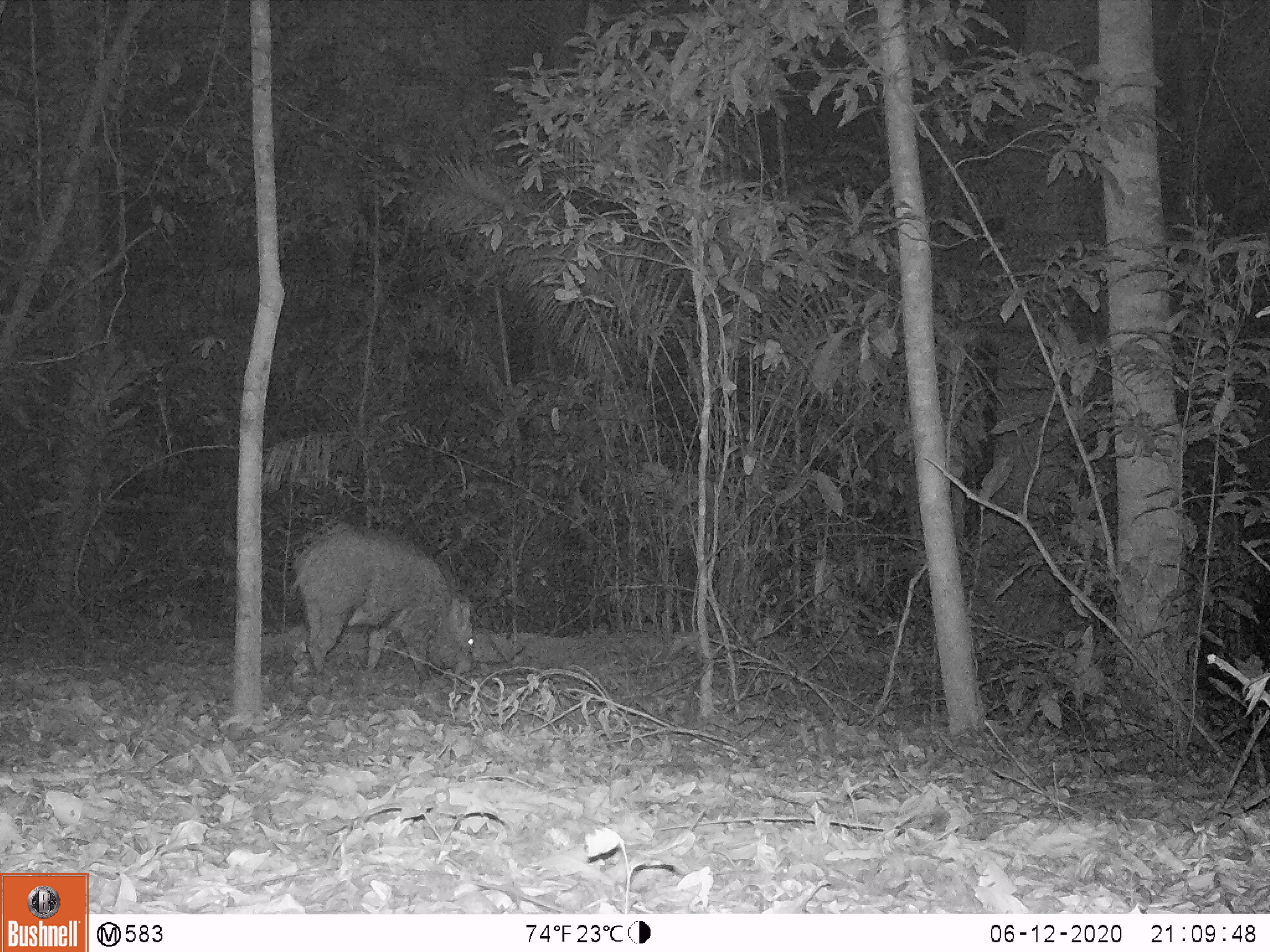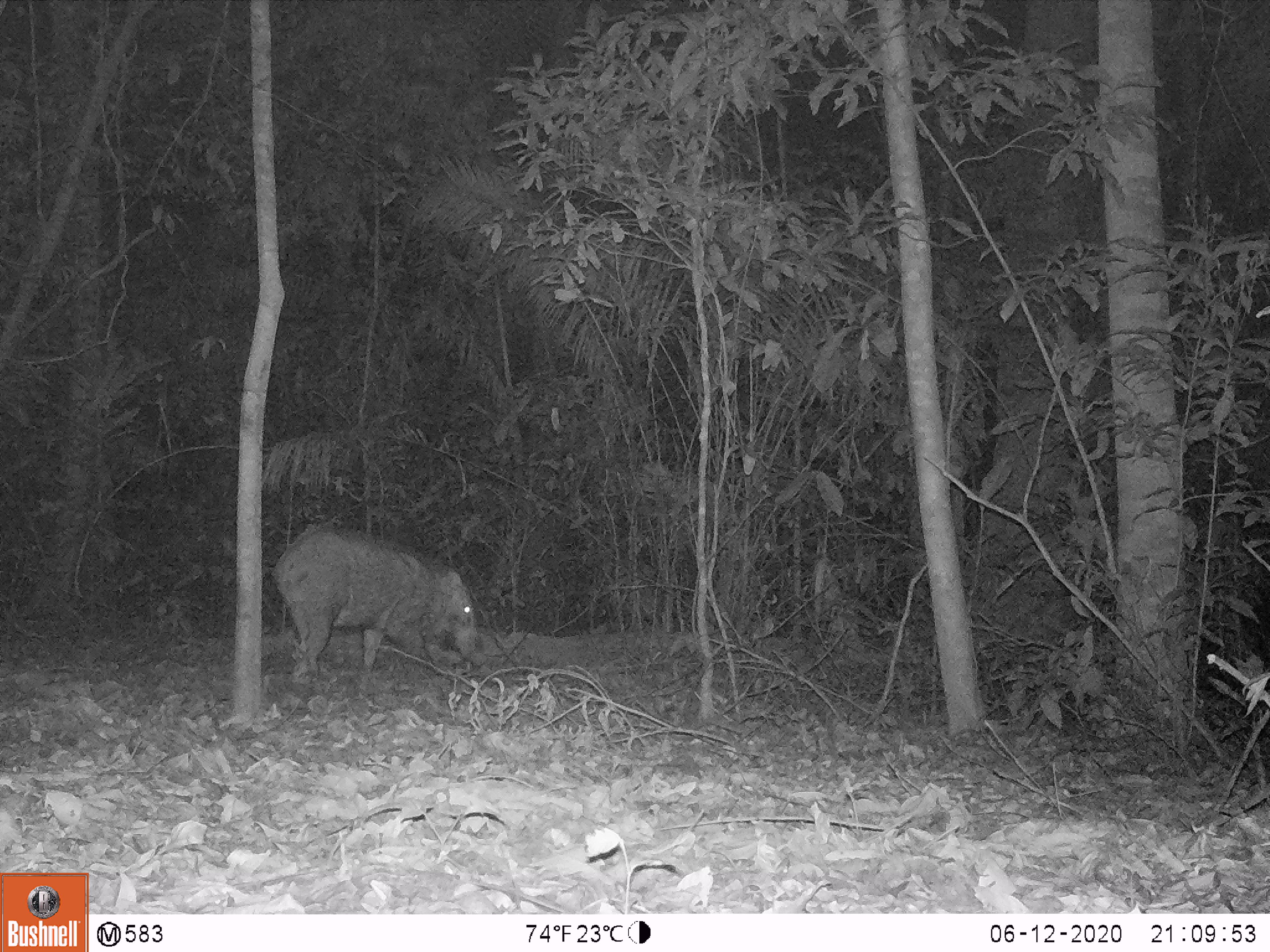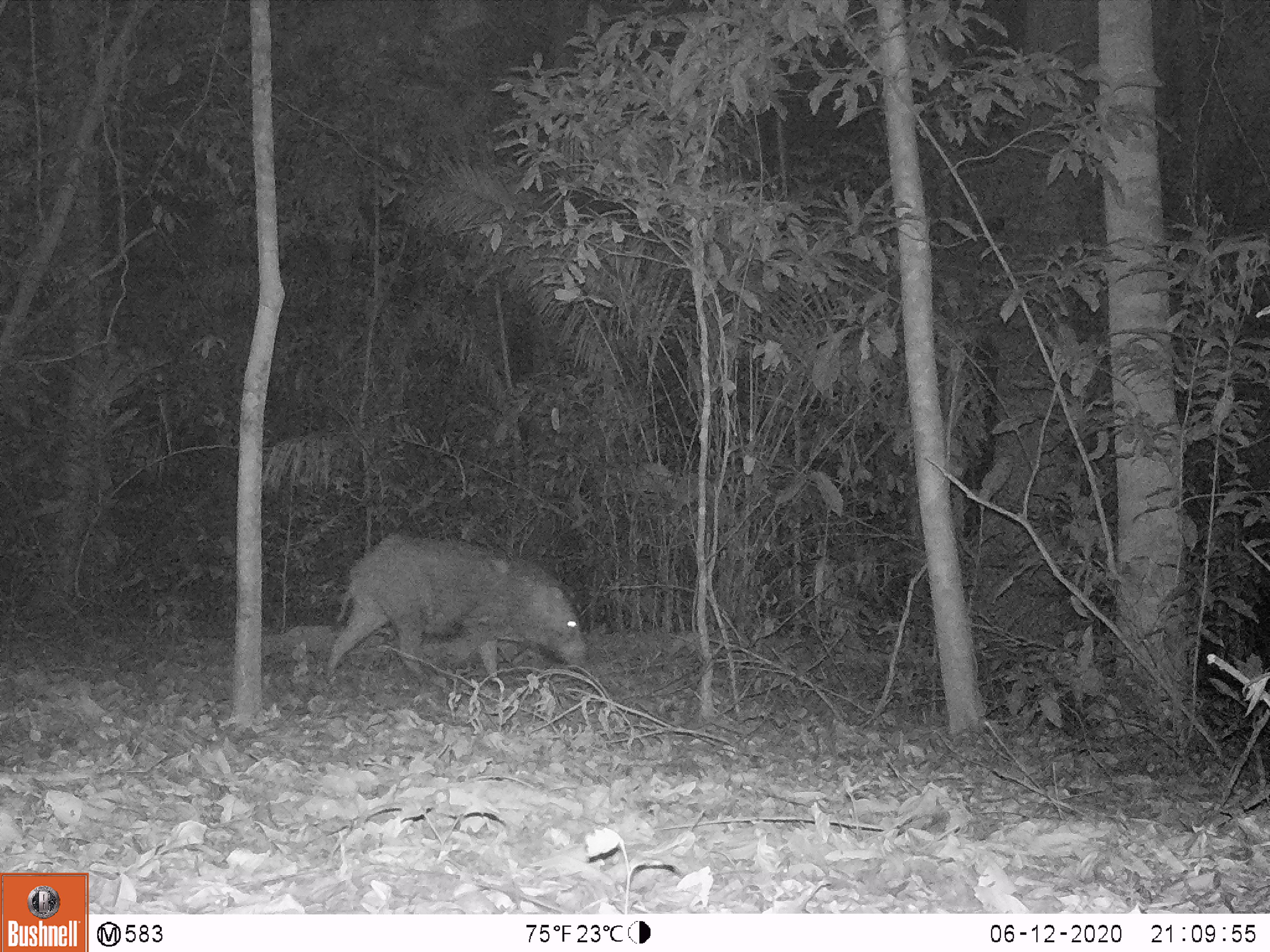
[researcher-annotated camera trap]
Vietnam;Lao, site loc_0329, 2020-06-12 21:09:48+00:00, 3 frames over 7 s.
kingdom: Animalia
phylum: Chordata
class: Mammalia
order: Artiodactyla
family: Suidae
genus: Sus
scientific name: Sus scrofa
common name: eurasian wild pig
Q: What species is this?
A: Eurasian wild pig (Sus scrofa).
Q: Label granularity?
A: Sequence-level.